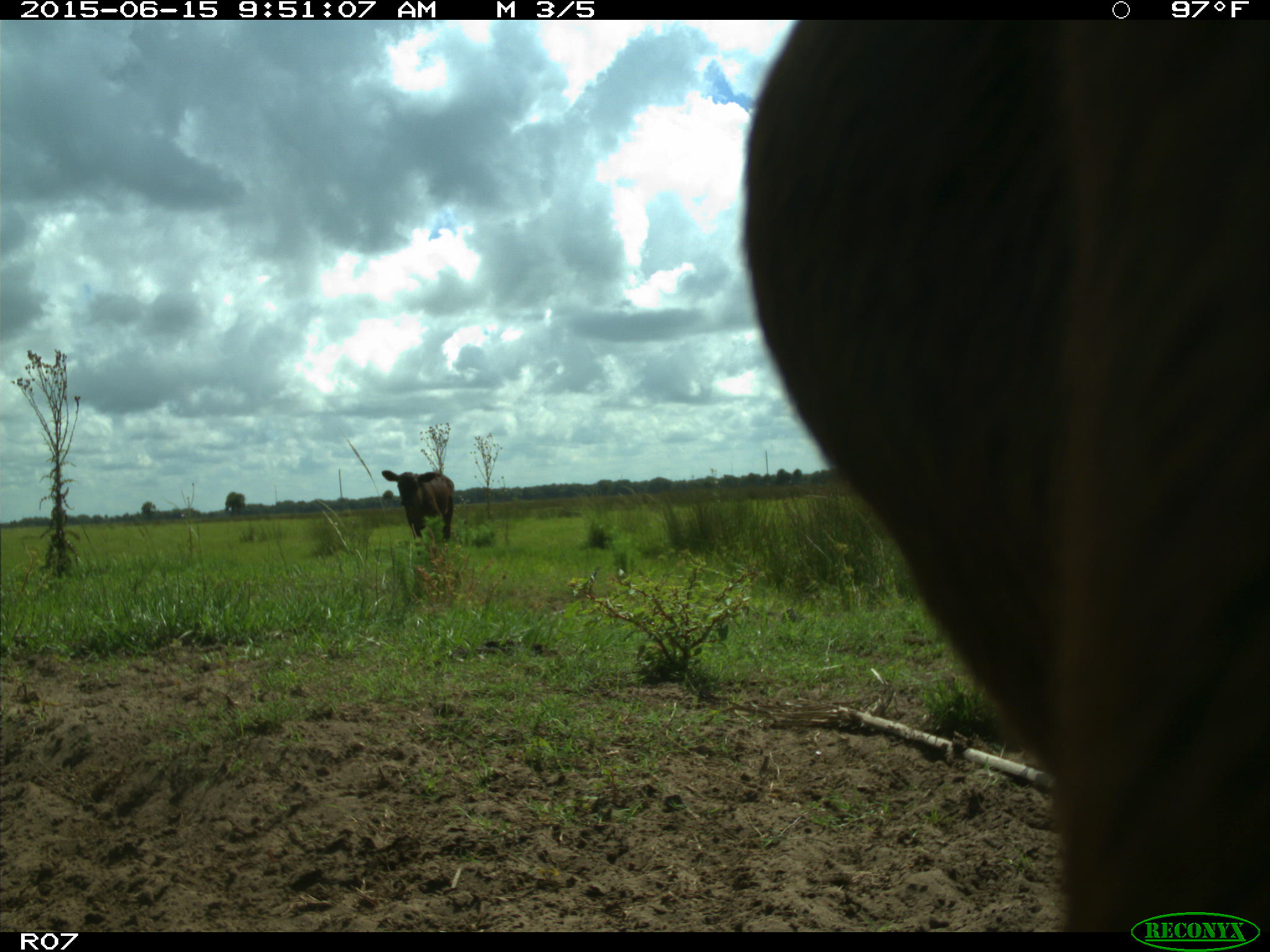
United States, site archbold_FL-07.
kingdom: Animalia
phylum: Chordata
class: Mammalia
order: Artiodactyla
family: Bovidae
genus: Bos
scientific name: Bos taurus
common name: domestic cow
Bos taurus (domestic cow).